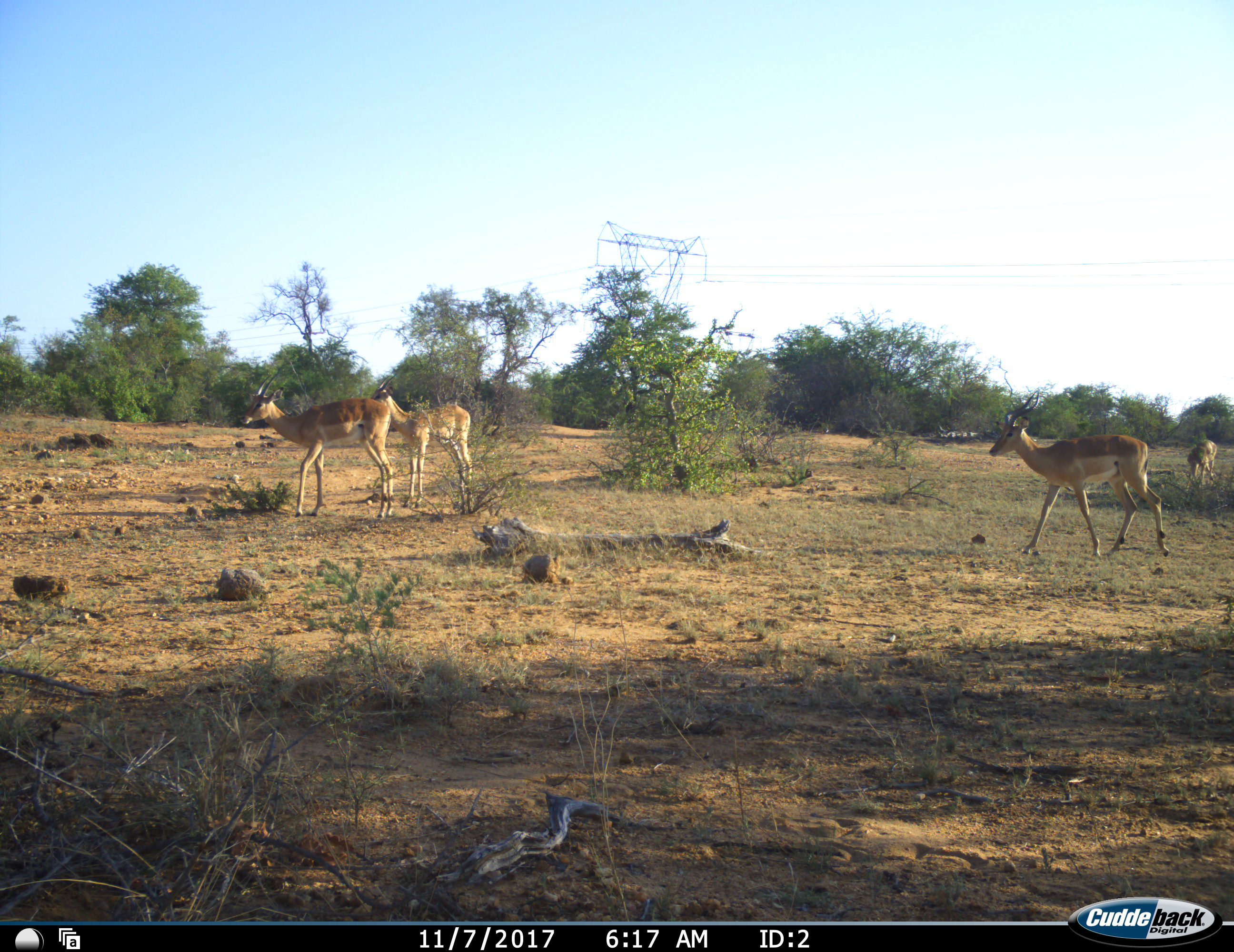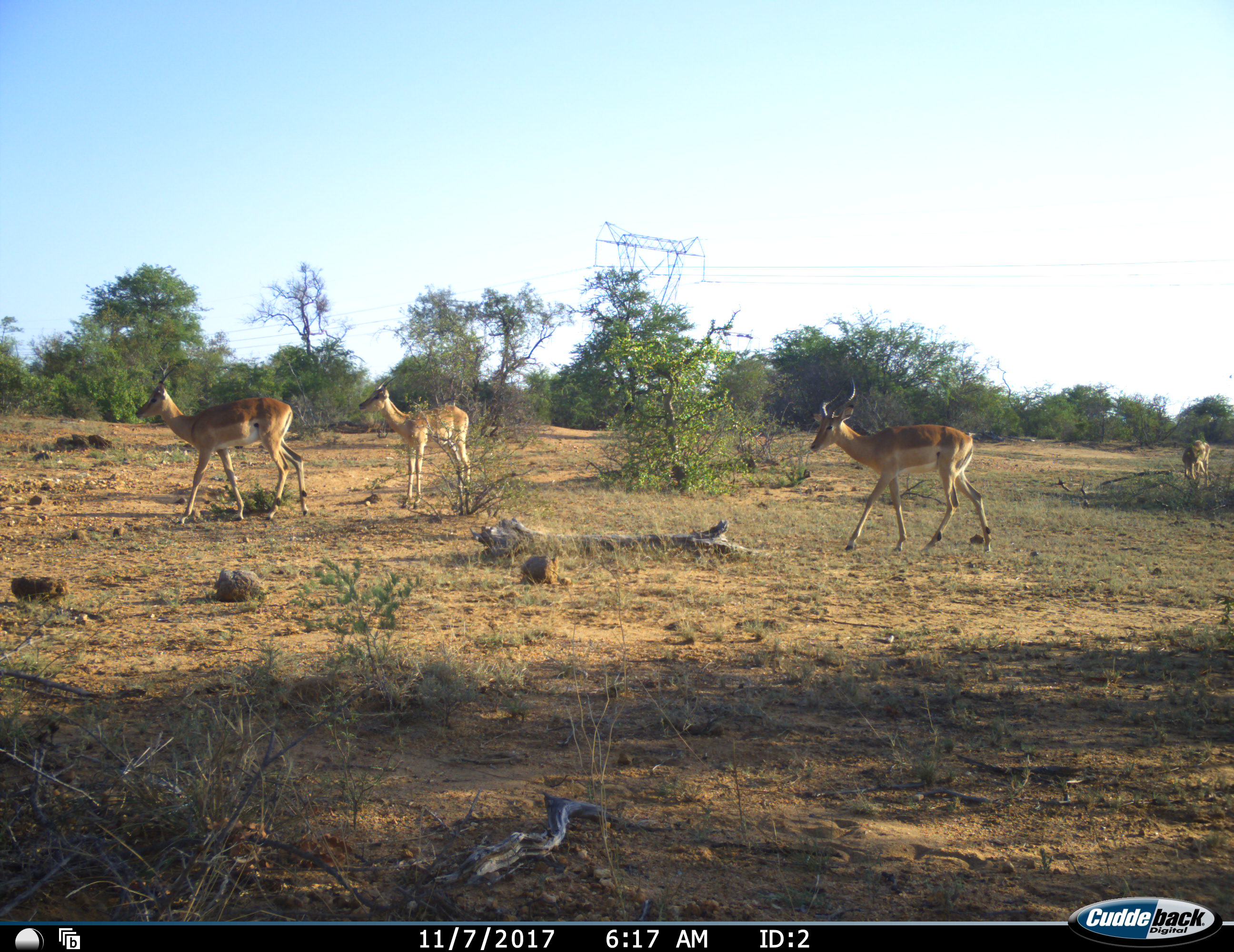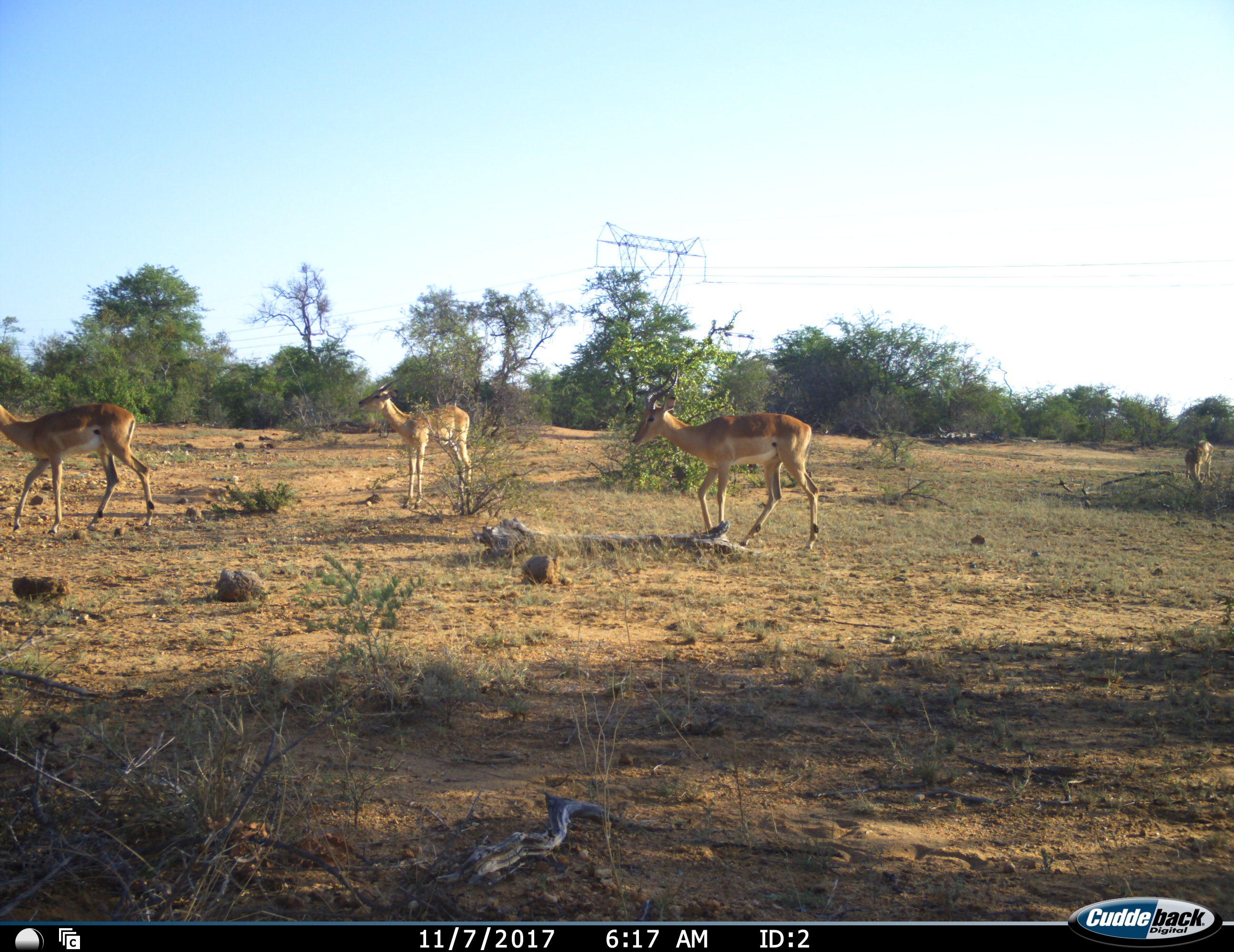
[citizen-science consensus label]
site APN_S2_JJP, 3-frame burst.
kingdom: Animalia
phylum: Chordata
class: Mammalia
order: Artiodactyla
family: Bovidae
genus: Aepyceros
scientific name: Aepyceros melampus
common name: impala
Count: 4.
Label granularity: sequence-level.